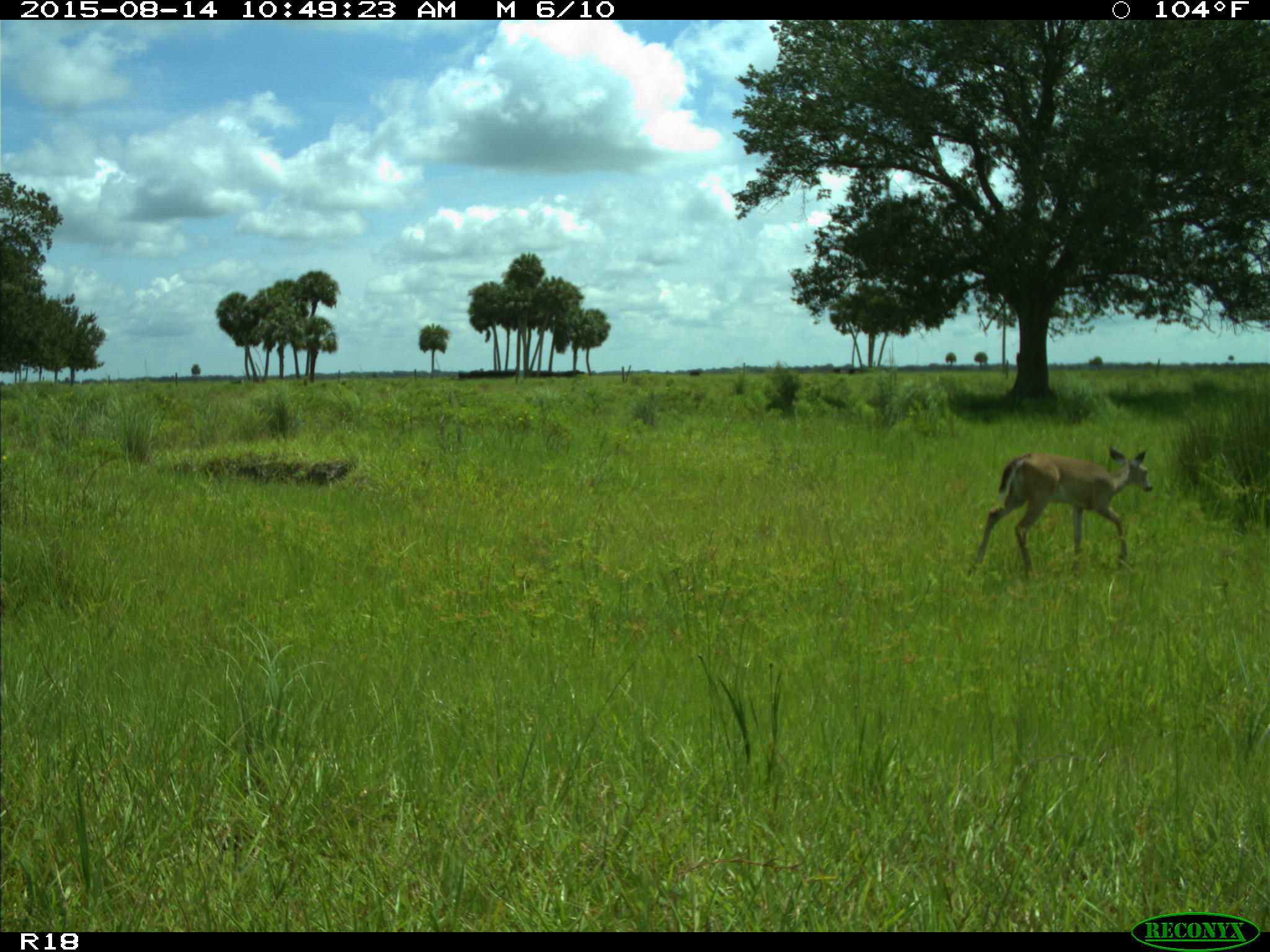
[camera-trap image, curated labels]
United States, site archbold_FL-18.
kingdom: Animalia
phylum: Chordata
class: Mammalia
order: Artiodactyla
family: Cervidae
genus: Odocoileus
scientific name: Odocoileus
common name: deer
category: unidentified deer